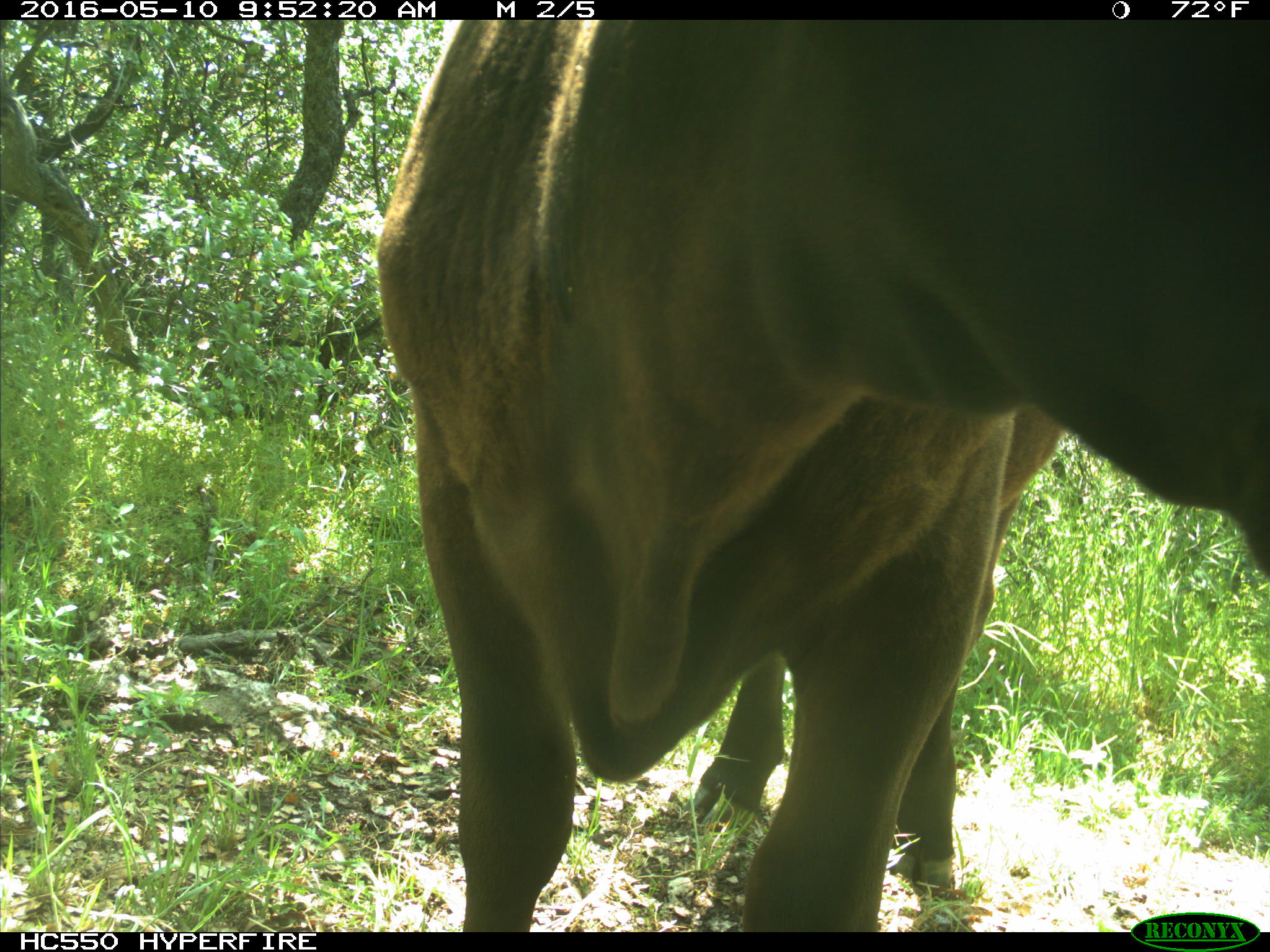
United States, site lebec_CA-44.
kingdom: Animalia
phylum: Chordata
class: Mammalia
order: Artiodactyla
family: Bovidae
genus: Bos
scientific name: Bos taurus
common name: domestic cow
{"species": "Bos taurus (domestic cow)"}